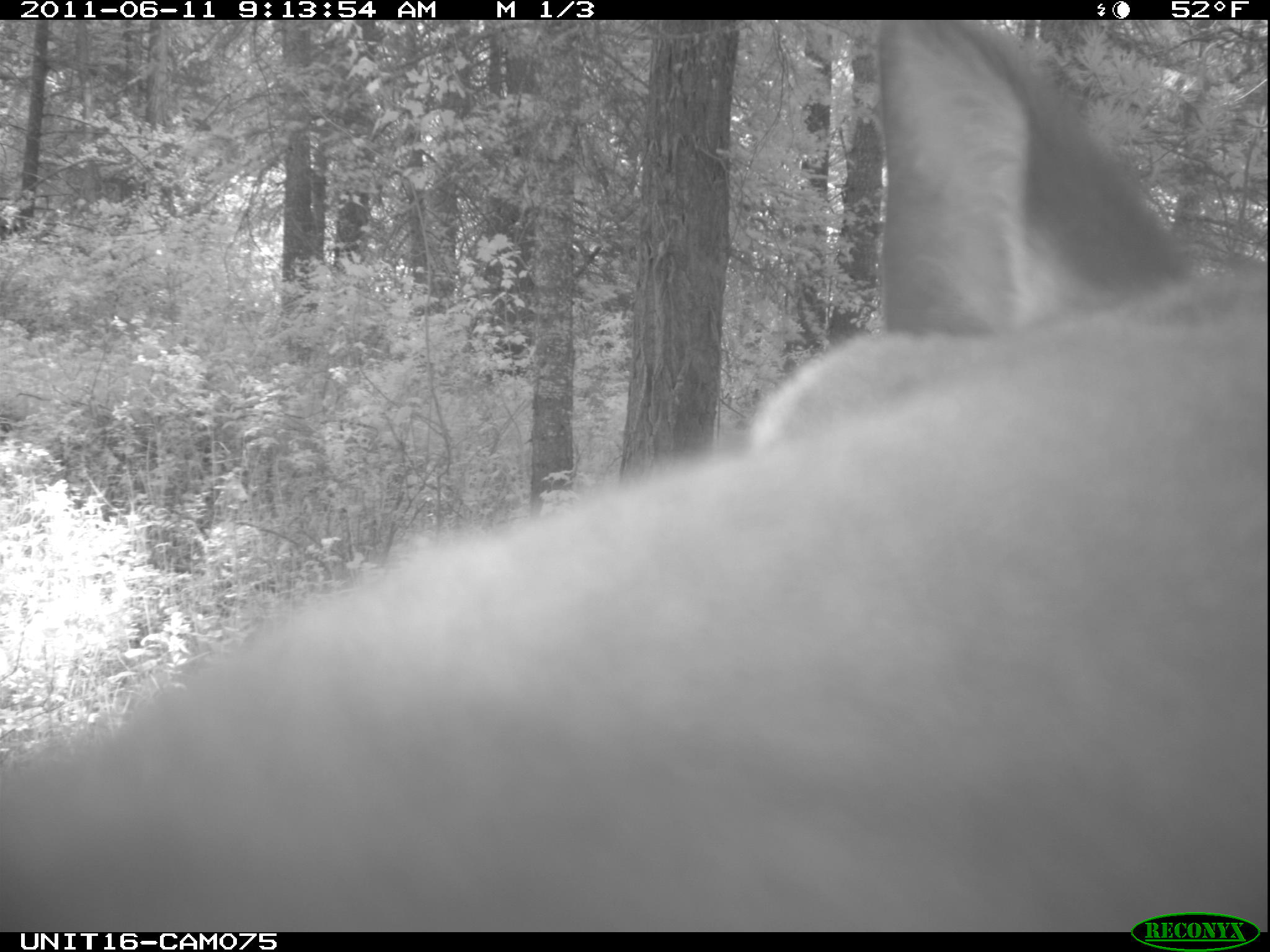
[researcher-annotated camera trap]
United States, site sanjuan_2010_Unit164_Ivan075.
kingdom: Animalia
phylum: Chordata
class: Mammalia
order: Artiodactyla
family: Cervidae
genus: Cervus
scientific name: Cervus elaphus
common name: red deer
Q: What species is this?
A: Cervus elaphus (red deer).